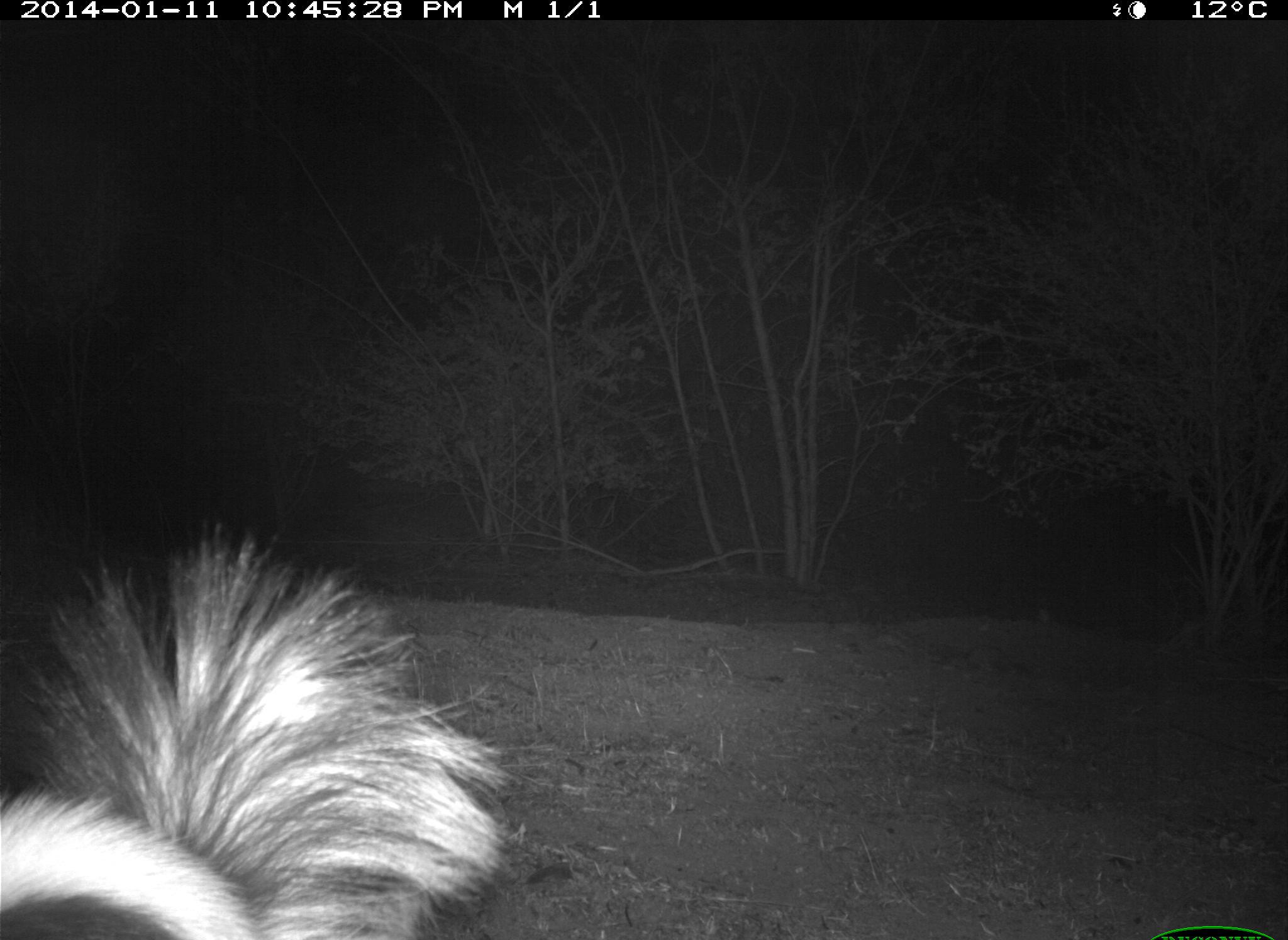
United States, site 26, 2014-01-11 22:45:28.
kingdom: Animalia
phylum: Chordata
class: Mammalia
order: Carnivora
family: Mephitidae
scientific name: Mephitidae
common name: skunk